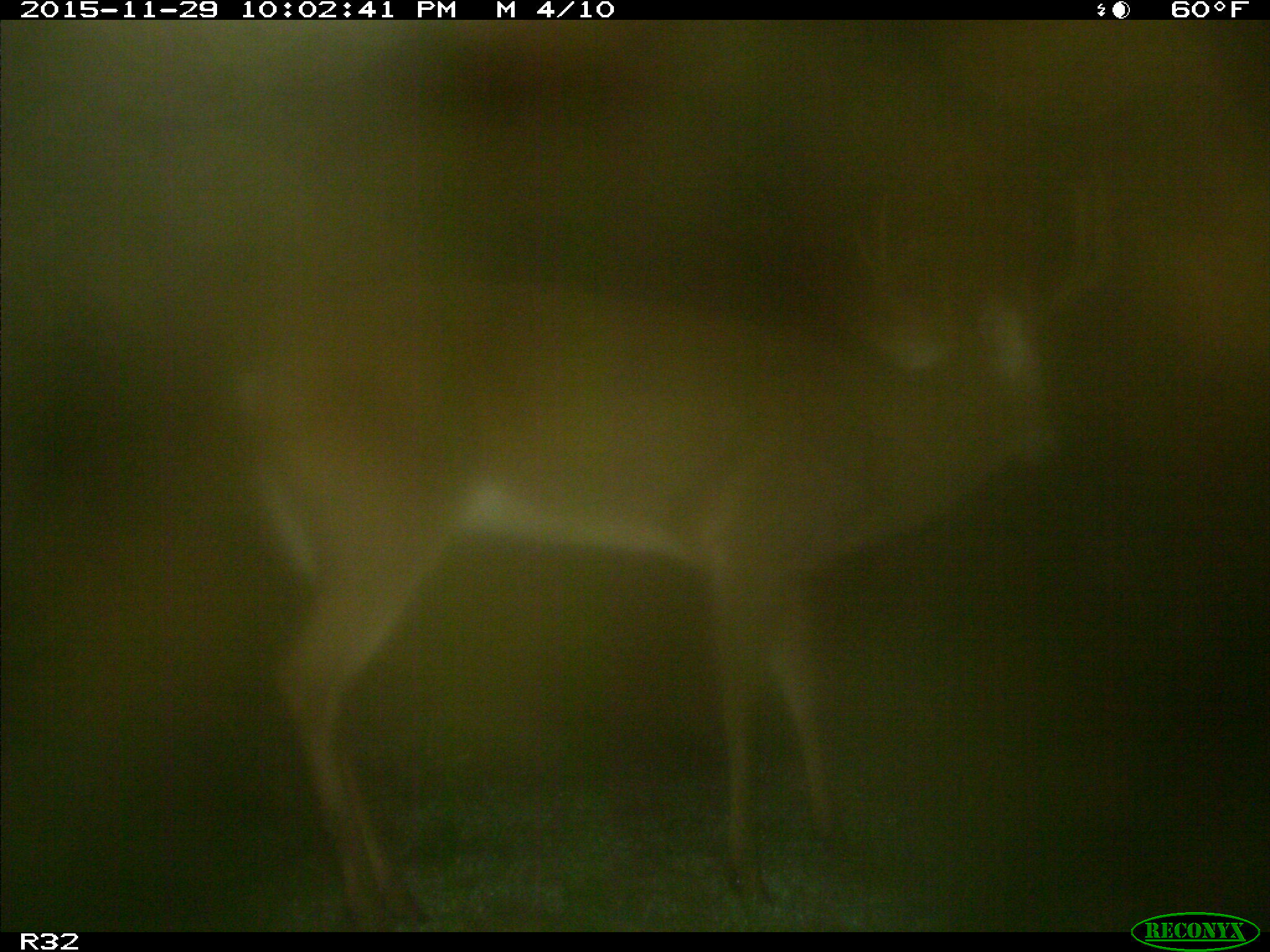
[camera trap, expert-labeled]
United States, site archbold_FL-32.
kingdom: Animalia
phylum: Chordata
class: Mammalia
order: Artiodactyla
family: Cervidae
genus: Odocoileus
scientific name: Odocoileus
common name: deer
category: unidentified deer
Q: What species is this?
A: Unidentified deer (deer) (Odocoileus).